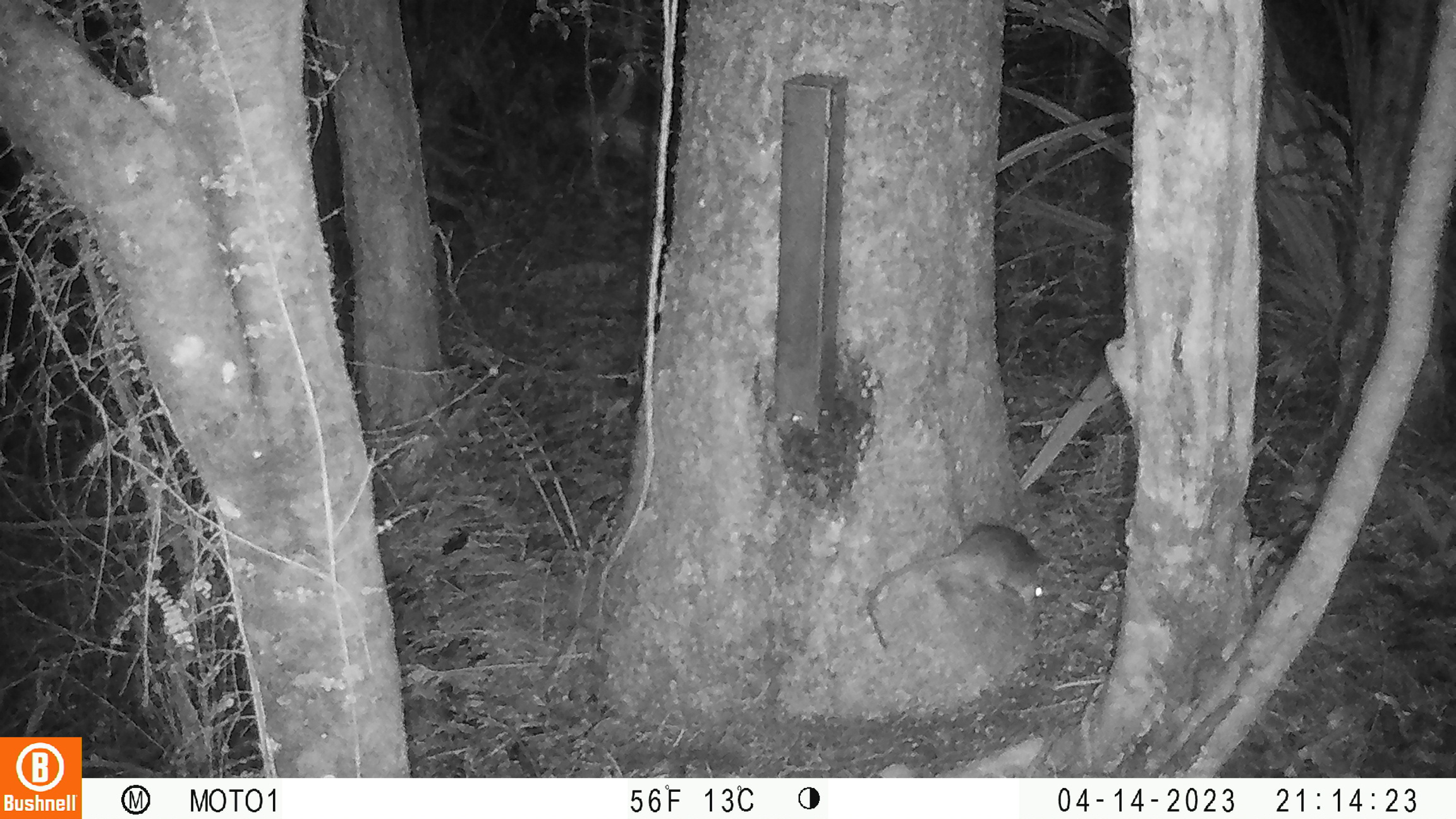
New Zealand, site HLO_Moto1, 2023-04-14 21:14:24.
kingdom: Animalia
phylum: Chordata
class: Mammalia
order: Rodentia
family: Muridae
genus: Rattus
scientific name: Rattus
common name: rat